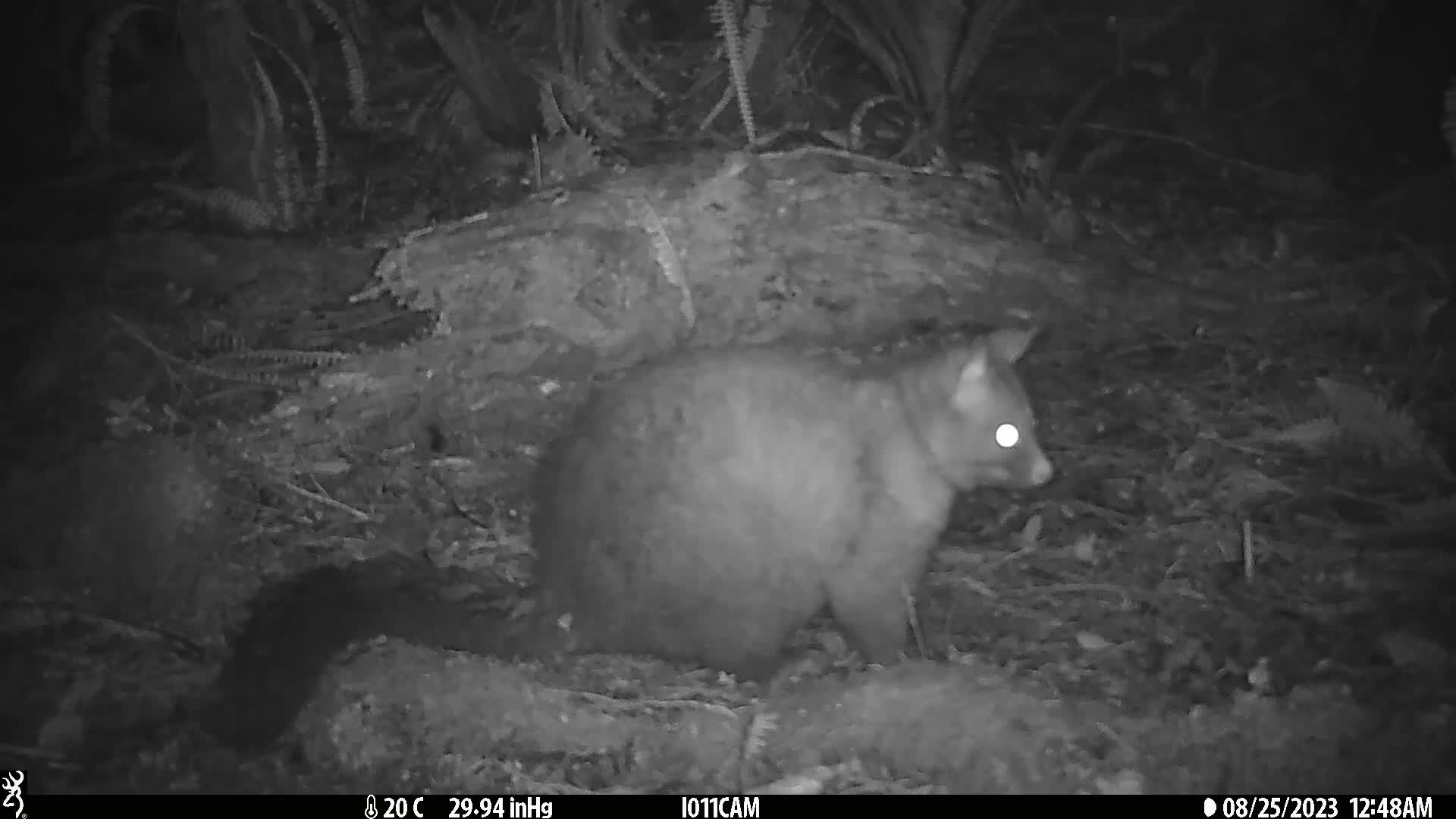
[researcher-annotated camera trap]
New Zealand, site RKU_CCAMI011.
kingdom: Animalia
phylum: Chordata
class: Mammalia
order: Diprotodontia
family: Phalangeridae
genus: Trichosurus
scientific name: Trichosurus vulpecula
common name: common brushtail possum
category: possum